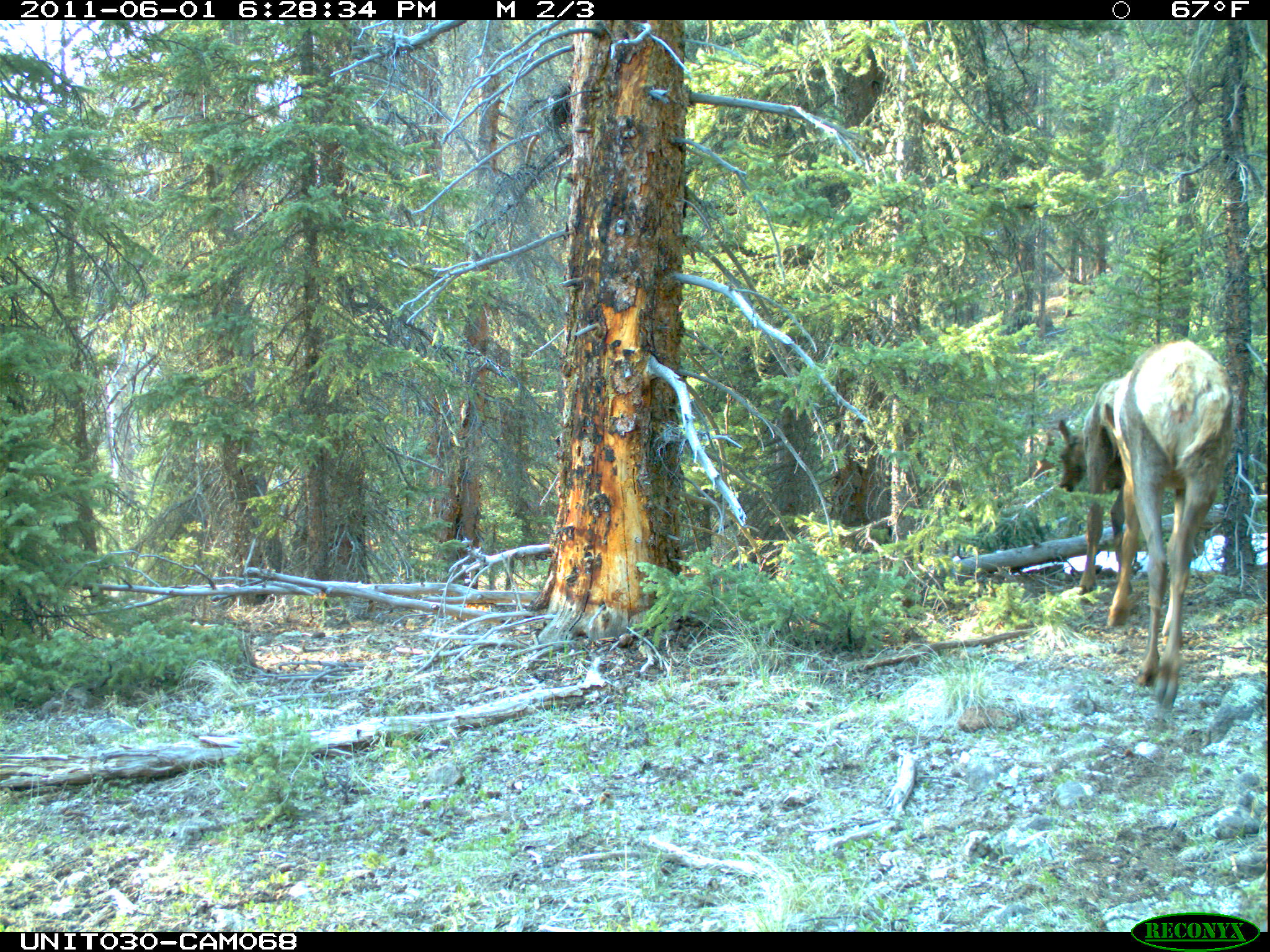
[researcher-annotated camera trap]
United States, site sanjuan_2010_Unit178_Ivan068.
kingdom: Animalia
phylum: Chordata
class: Mammalia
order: Artiodactyla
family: Cervidae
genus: Cervus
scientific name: Cervus elaphus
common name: red deer